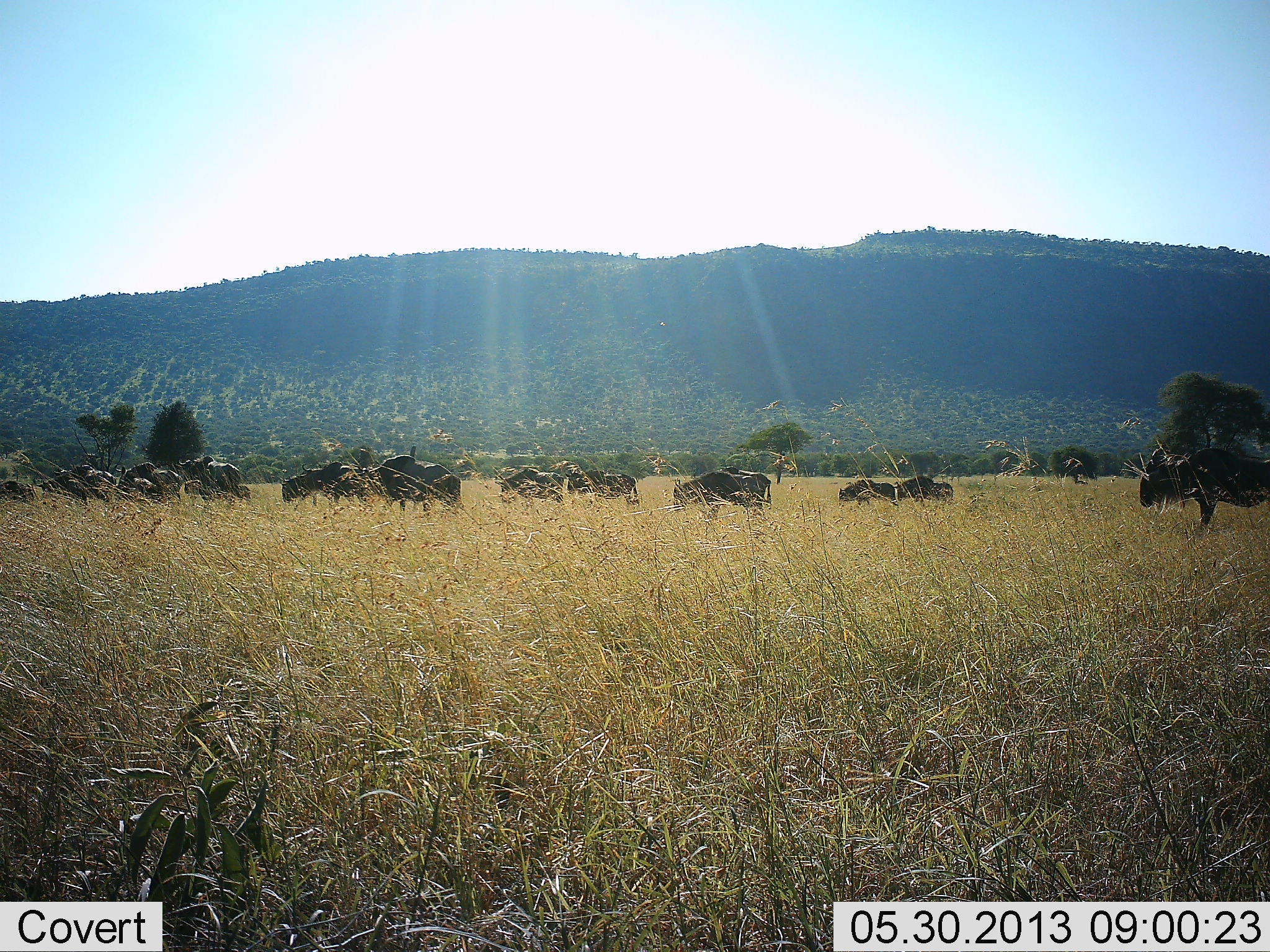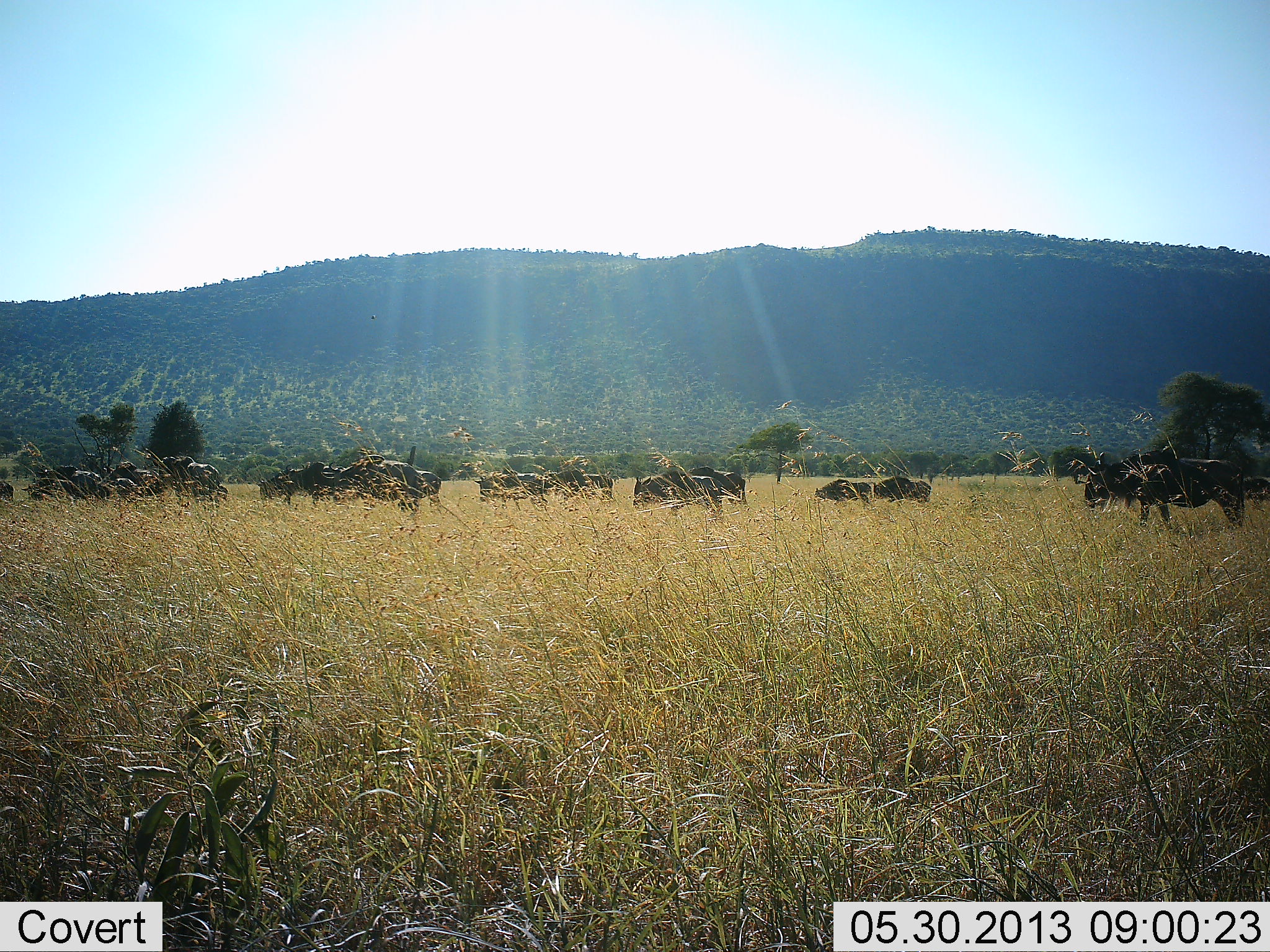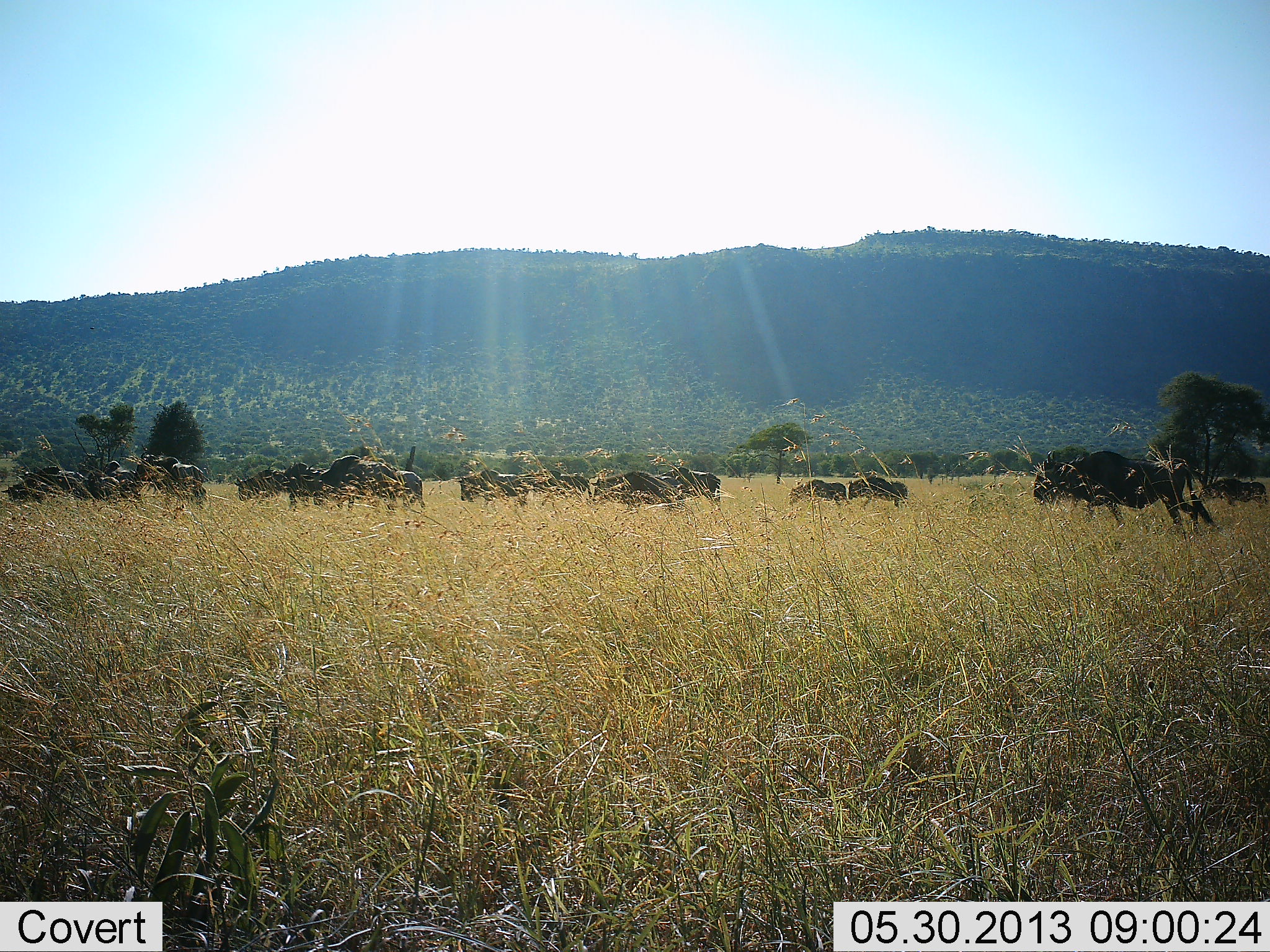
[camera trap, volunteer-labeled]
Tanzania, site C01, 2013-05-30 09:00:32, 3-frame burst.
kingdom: Animalia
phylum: Chordata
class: Mammalia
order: Artiodactyla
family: Bovidae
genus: Connochaetes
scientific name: Connochaetes taurinus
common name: blue wildebeest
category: wildebeest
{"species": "wildebeest (blue wildebeest) (Connochaetes taurinus)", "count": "11-50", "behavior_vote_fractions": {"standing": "0%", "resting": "0%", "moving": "100%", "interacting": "0%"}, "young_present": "0%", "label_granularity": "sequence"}